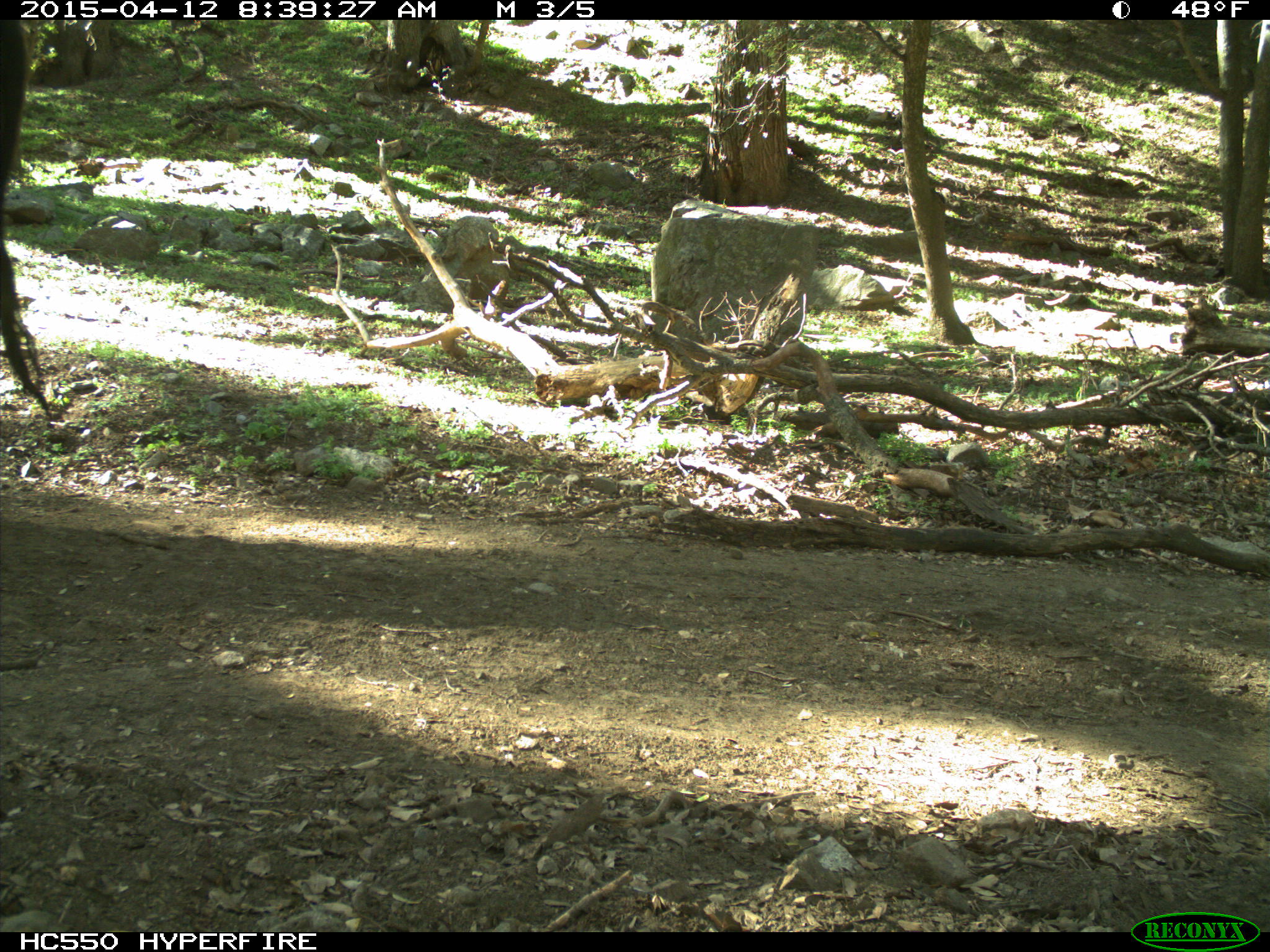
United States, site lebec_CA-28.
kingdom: Animalia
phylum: Chordata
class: Mammalia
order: Artiodactyla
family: Bovidae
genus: Bos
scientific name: Bos taurus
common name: domestic cow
Bos taurus (domestic cow).